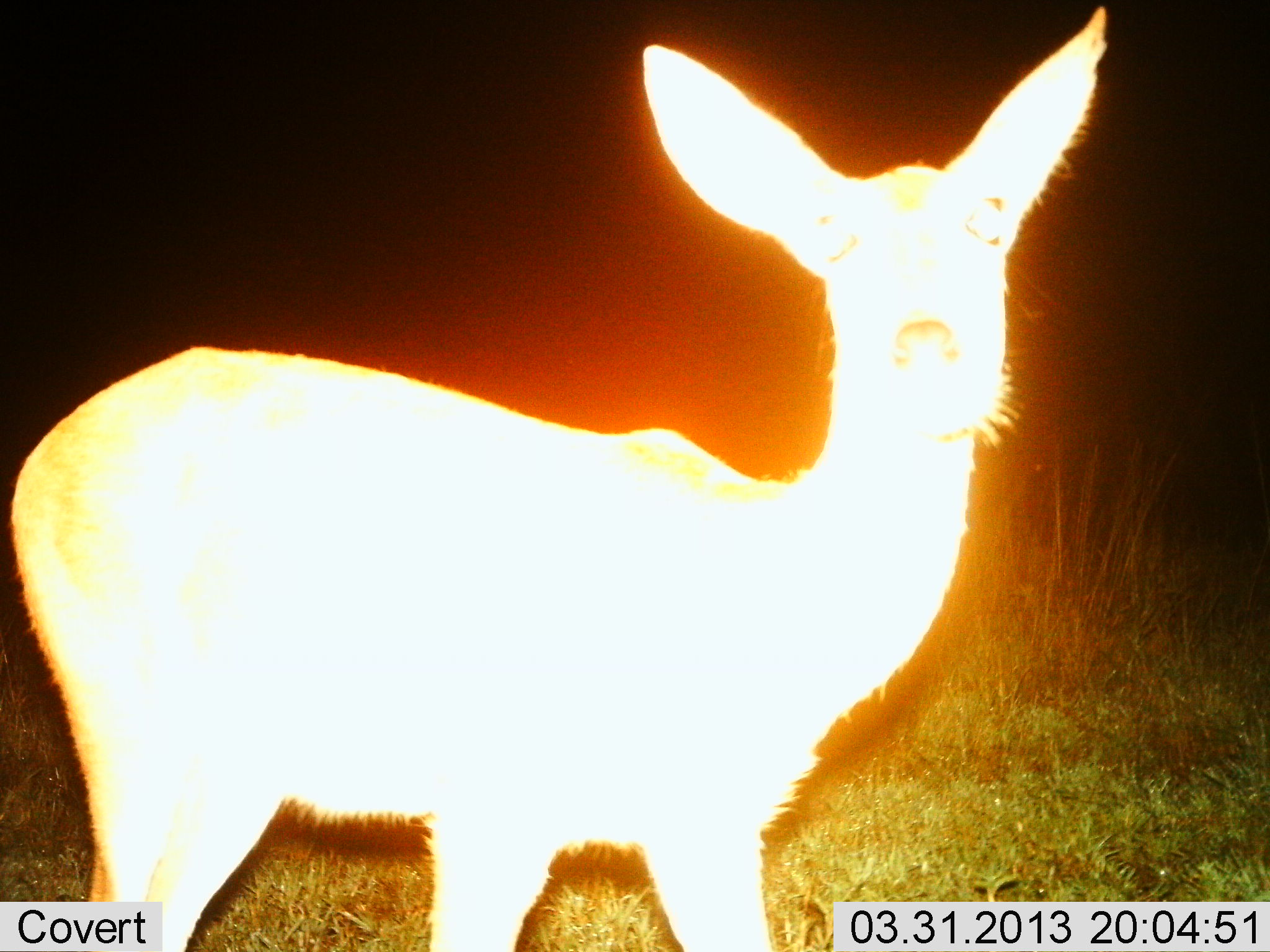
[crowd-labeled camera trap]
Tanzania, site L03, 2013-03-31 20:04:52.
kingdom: Animalia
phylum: Chordata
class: Mammalia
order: Artiodactyla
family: Bovidae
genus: Redunca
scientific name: Redunca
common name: reedbuck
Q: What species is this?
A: Reedbuck (Redunca).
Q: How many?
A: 1.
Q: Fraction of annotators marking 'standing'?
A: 100%.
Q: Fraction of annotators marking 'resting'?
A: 0%.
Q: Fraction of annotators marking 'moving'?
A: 0%.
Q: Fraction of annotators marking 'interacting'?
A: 0%.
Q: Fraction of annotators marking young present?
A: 0%.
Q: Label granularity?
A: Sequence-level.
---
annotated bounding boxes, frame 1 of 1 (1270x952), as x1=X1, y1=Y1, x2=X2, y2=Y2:
animal: x1=11, y1=5, x2=1108, y2=952